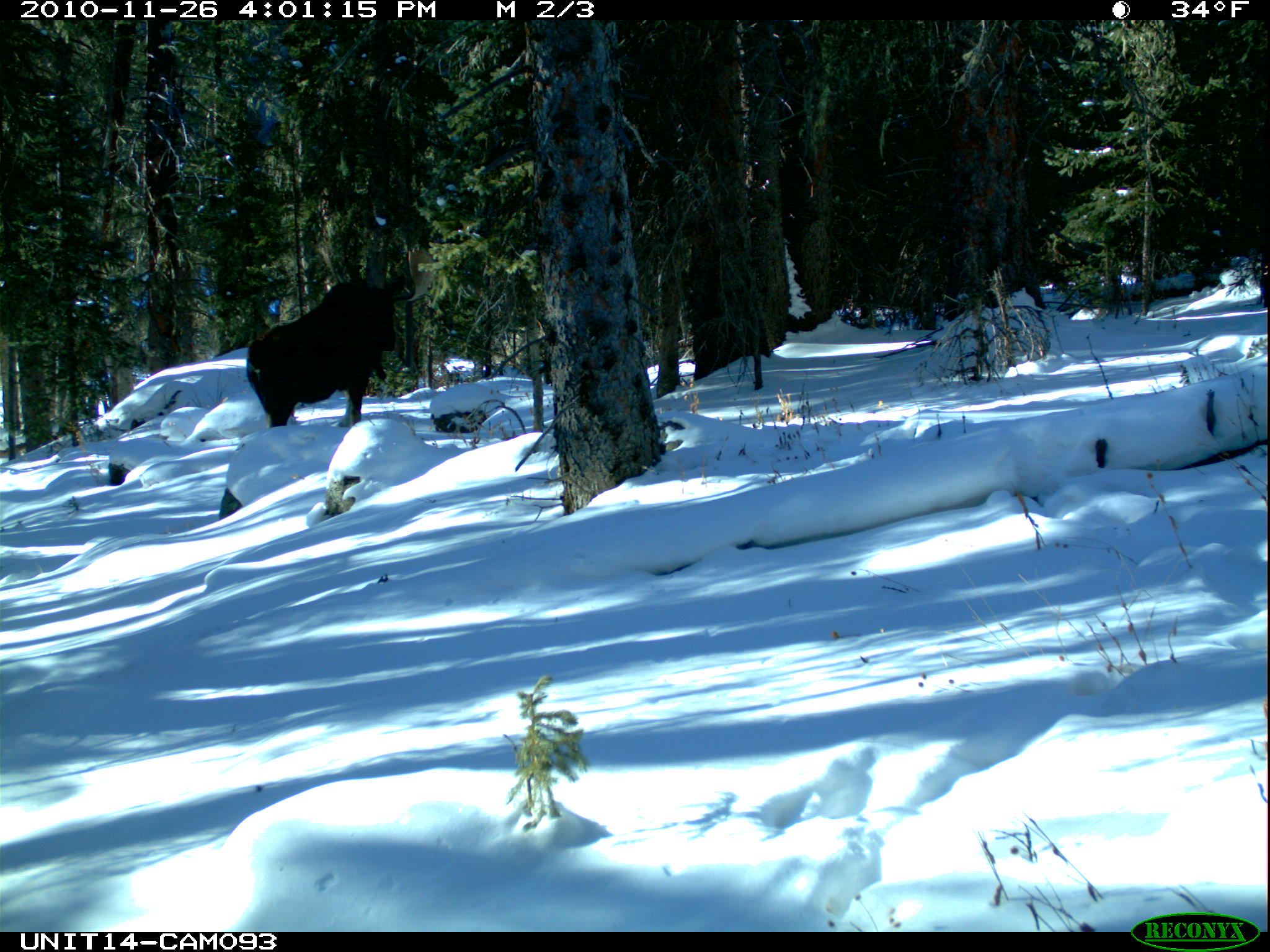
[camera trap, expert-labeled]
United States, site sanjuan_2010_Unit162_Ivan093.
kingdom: Animalia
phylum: Chordata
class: Mammalia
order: Artiodactyla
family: Cervidae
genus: Alces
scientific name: Alces alces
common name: moose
Alces alces (moose).